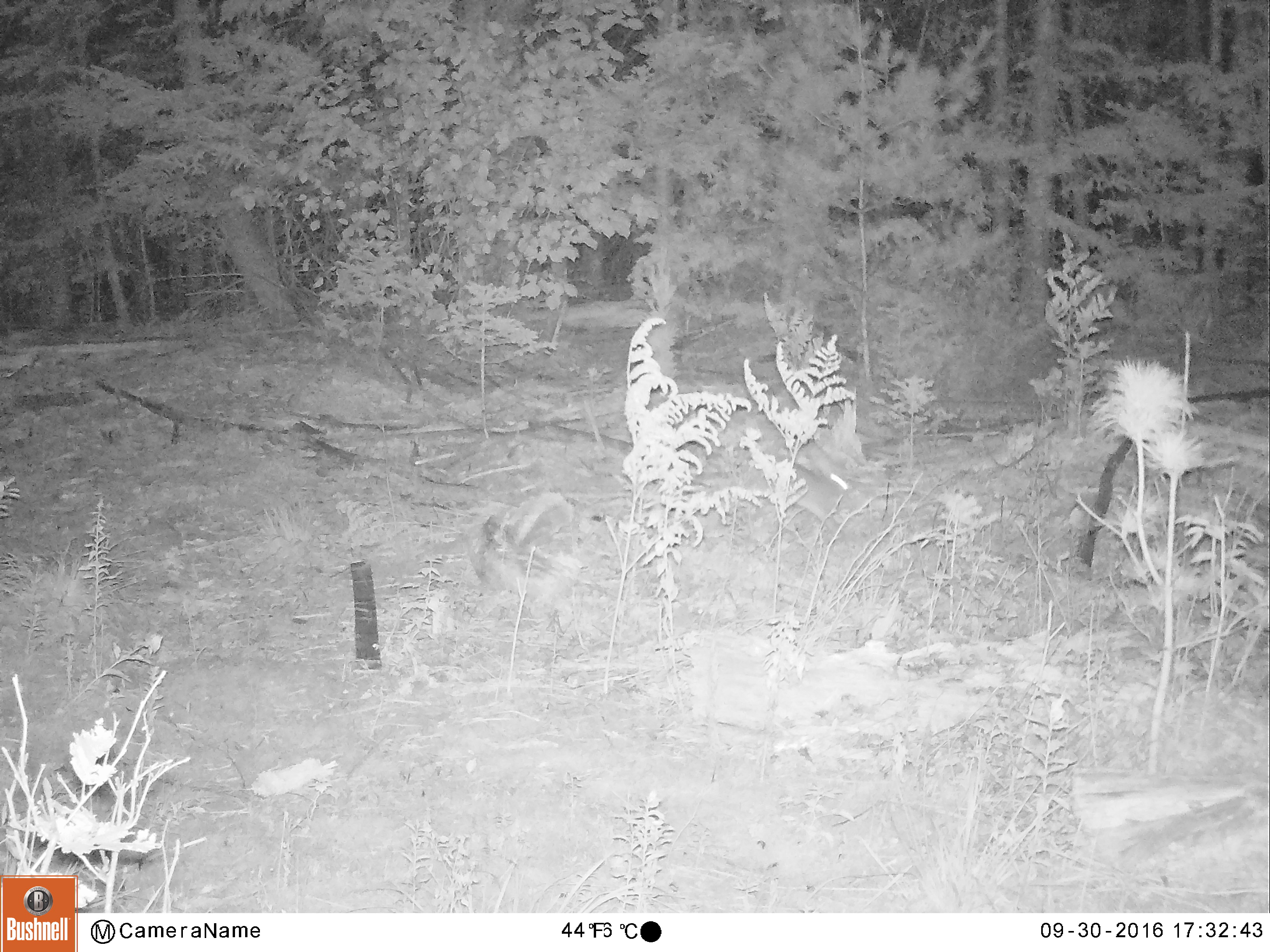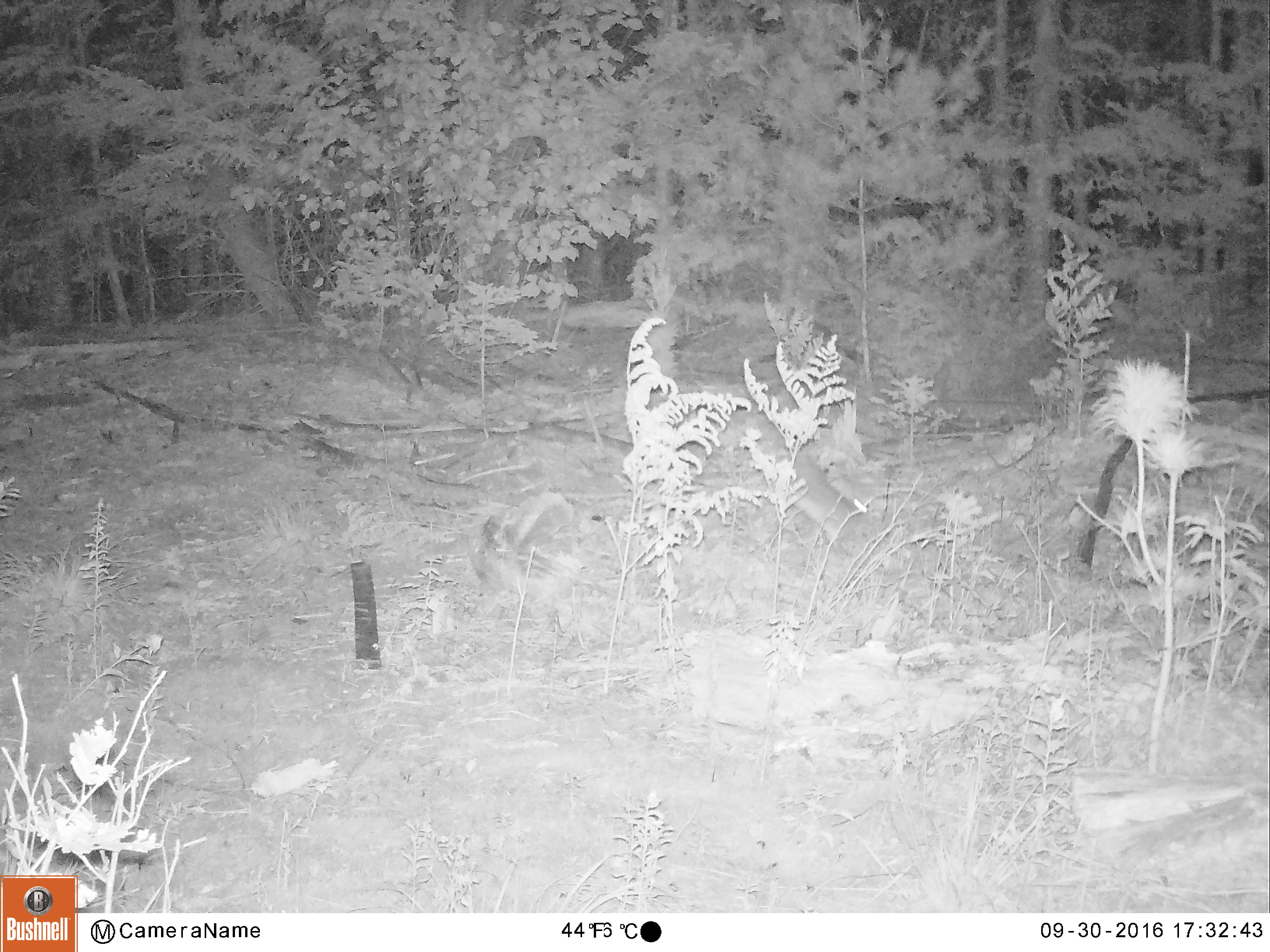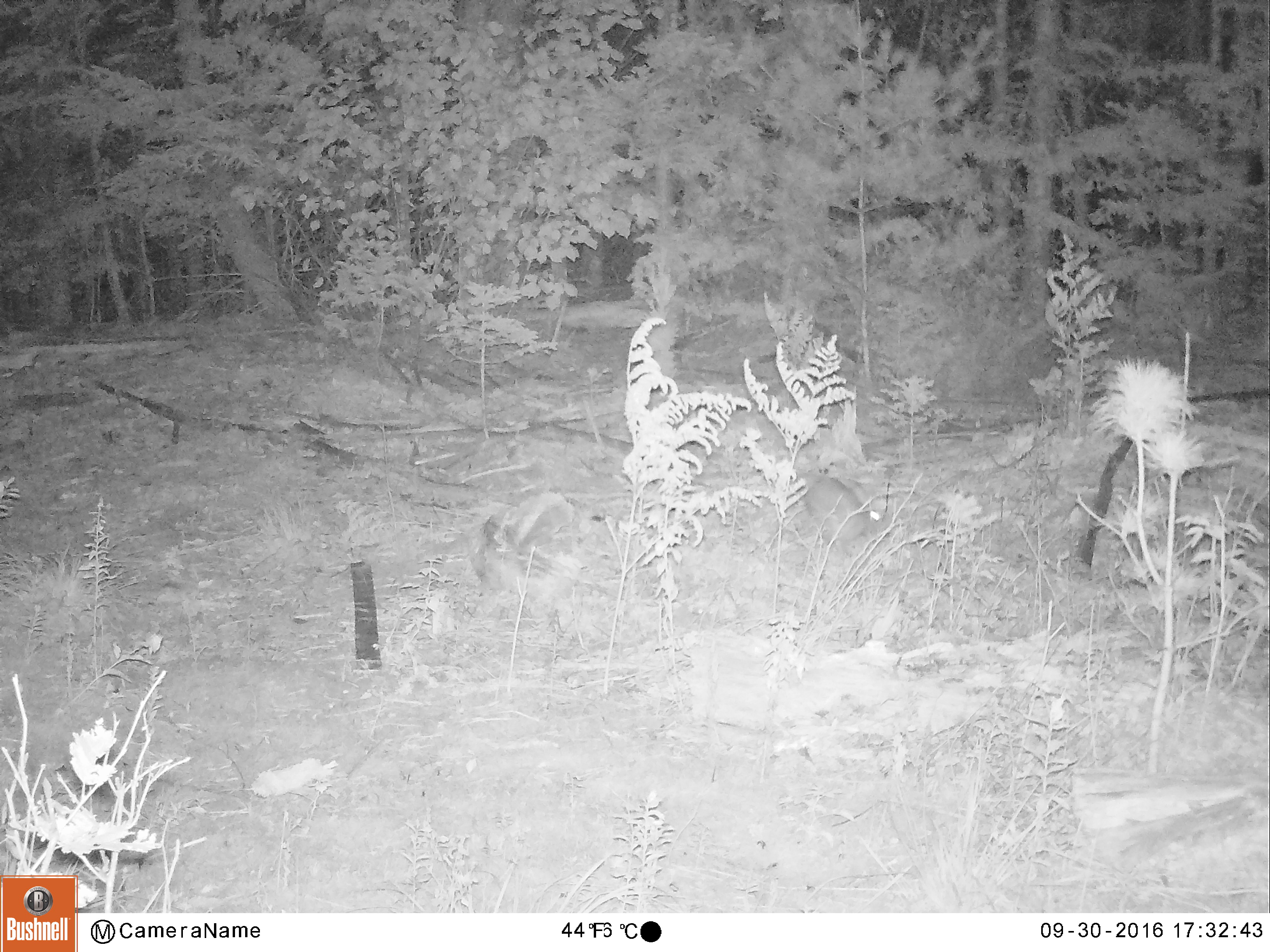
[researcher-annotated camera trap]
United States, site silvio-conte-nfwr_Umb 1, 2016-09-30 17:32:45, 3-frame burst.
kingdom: Animalia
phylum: Chordata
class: Mammalia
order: Lagomorpha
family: Leporidae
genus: Lepus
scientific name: Lepus americanus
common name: snowshoe hare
Snowshoe hare (Lepus americanus).